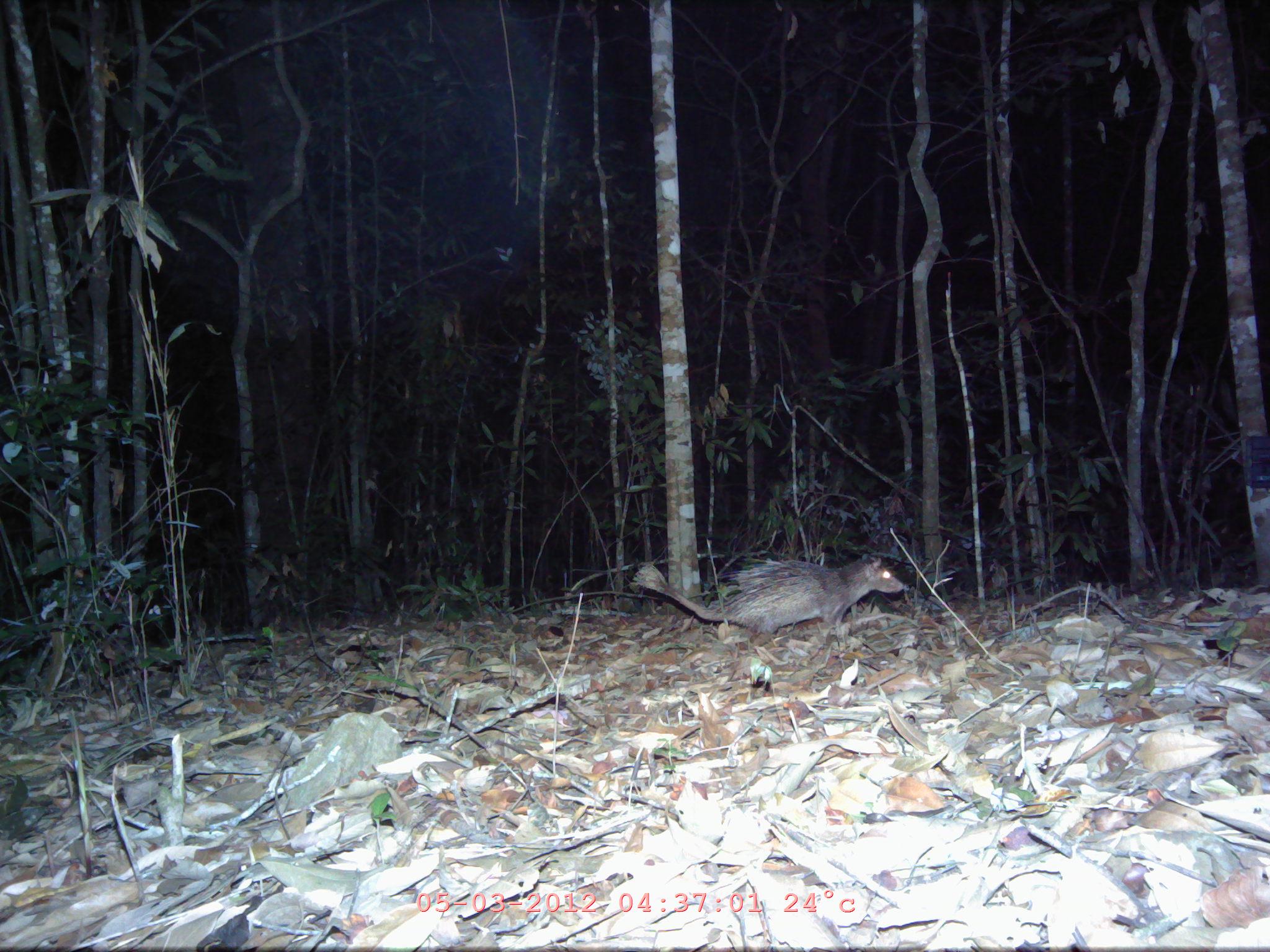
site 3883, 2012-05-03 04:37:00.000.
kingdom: Animalia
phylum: Chordata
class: Mammalia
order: Rodentia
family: Hystricidae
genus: Atherurus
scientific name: Atherurus macrourus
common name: asian brush-tailed porcupine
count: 1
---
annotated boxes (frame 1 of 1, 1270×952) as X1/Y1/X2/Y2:
atherurus macrourus: 630/554/904/637